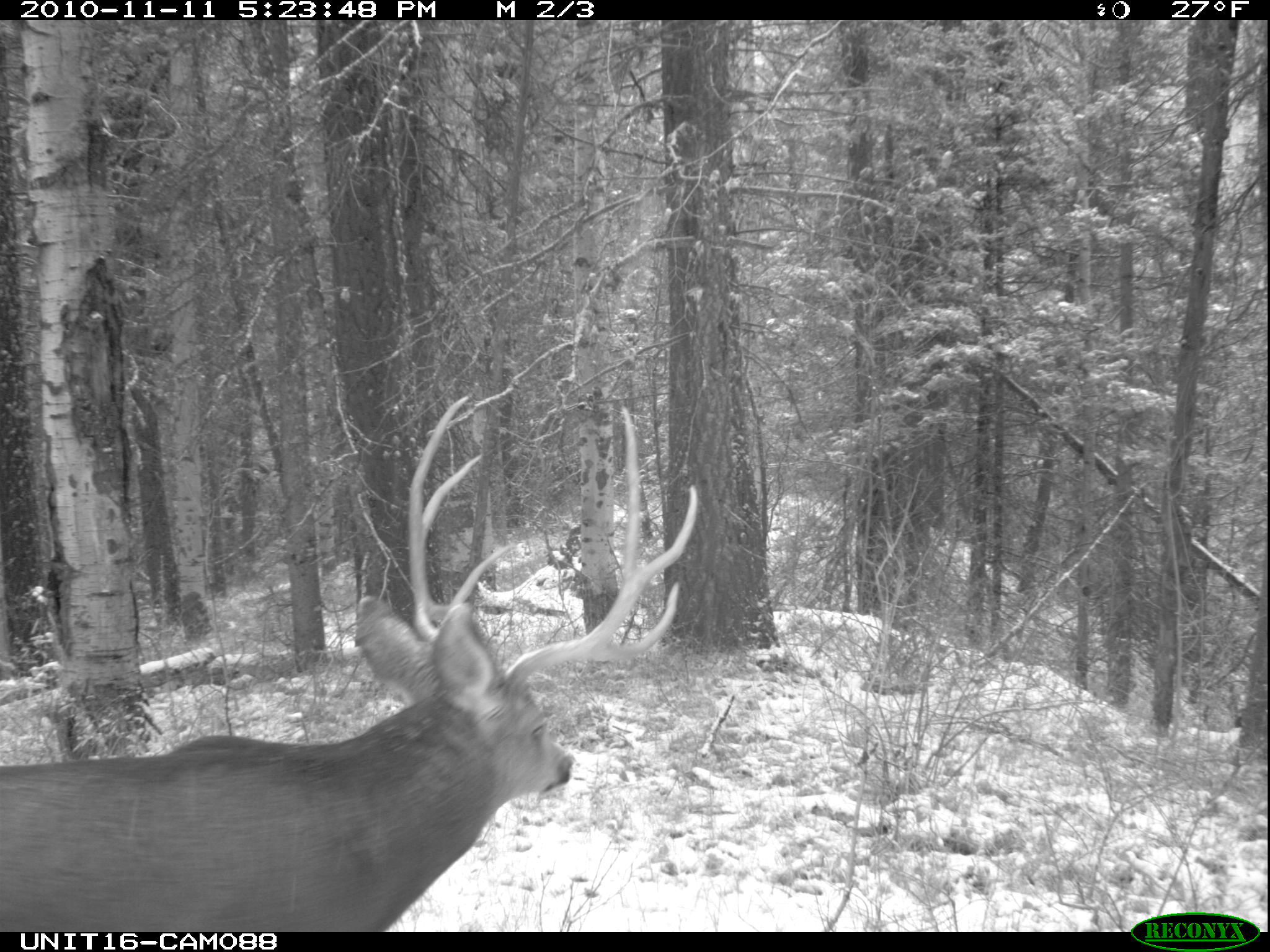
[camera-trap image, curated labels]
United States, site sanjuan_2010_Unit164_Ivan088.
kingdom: Animalia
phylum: Chordata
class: Mammalia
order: Artiodactyla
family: Cervidae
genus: Odocoileus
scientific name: Odocoileus hemionus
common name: mule deer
Odocoileus hemionus (mule deer).